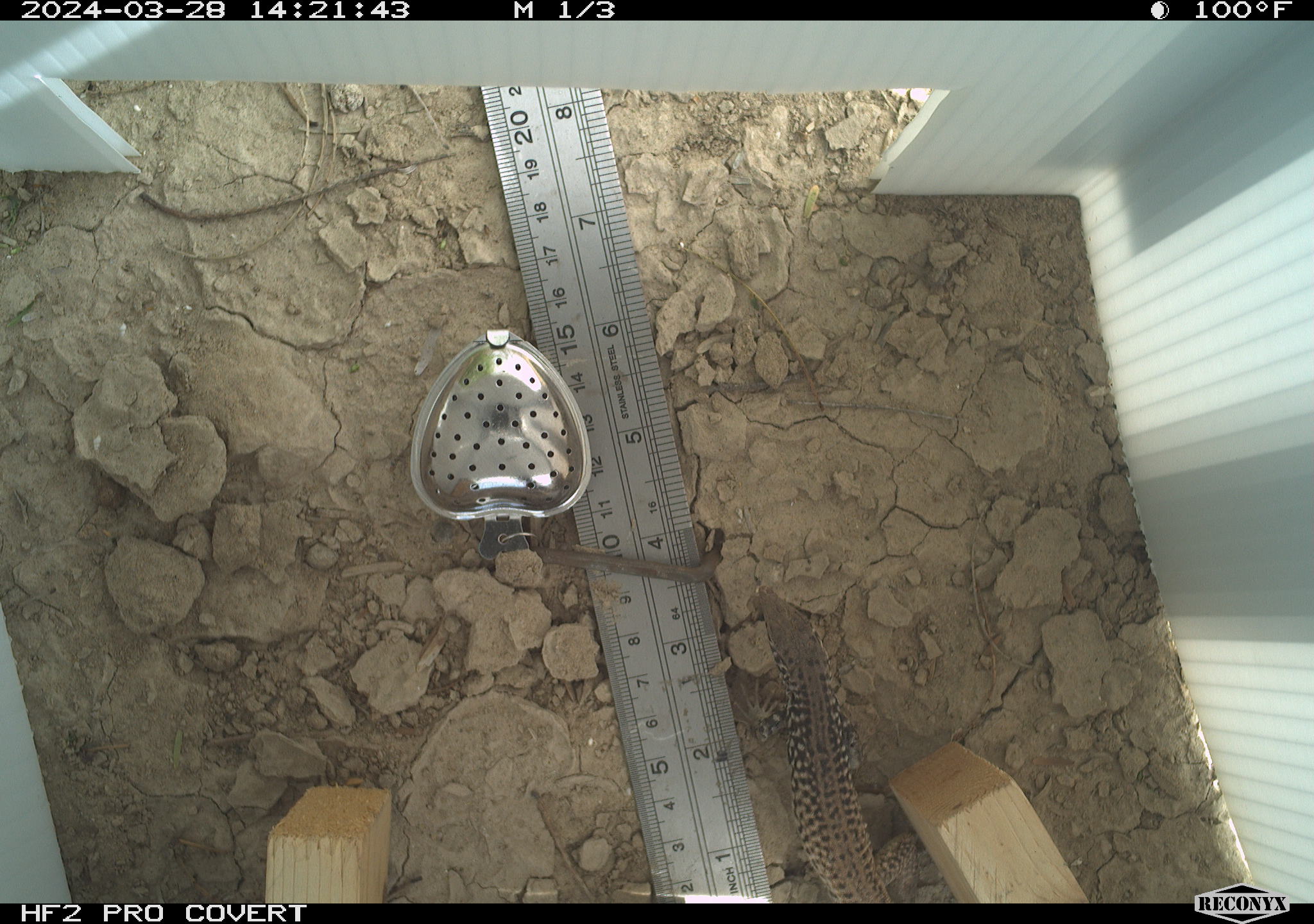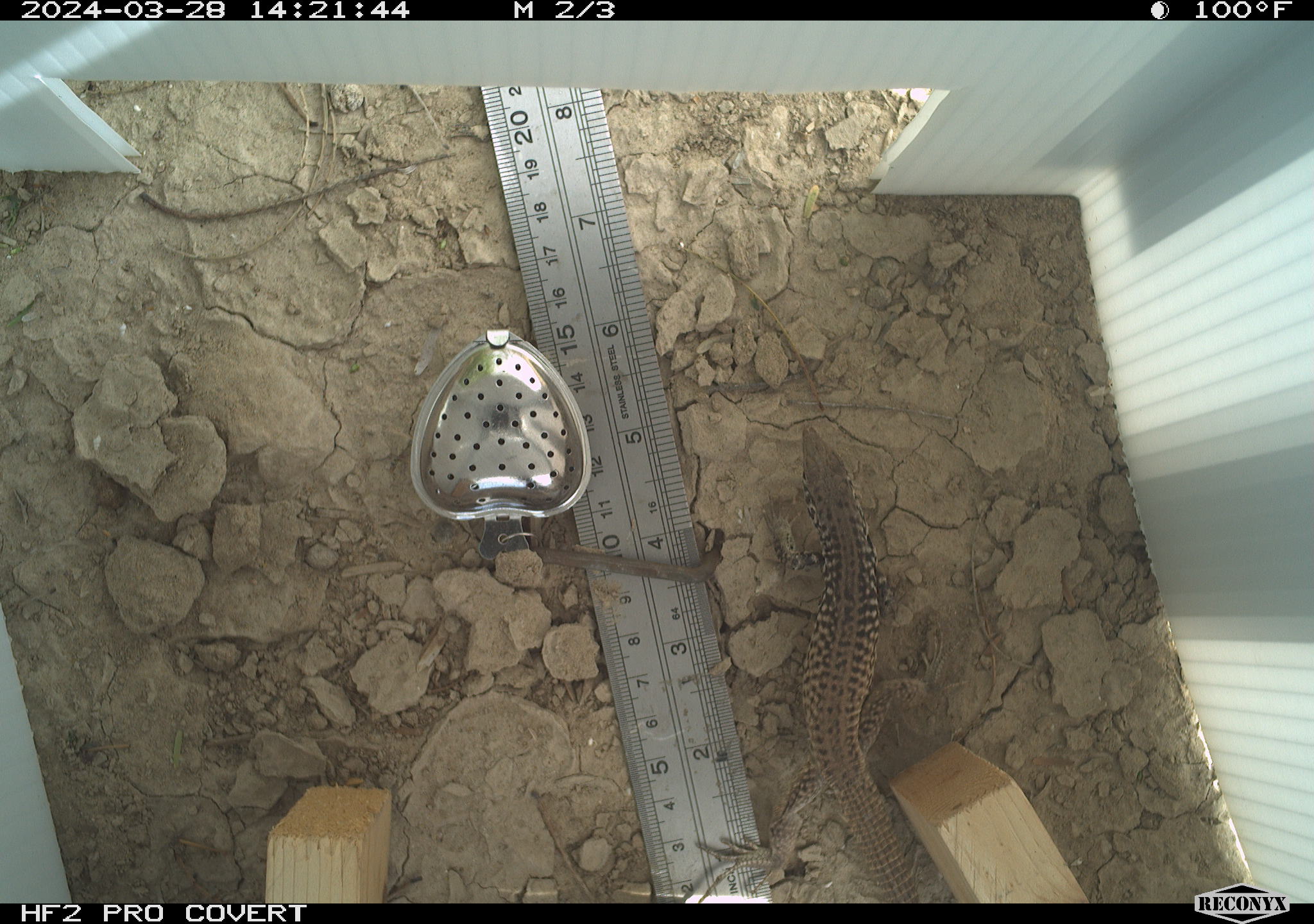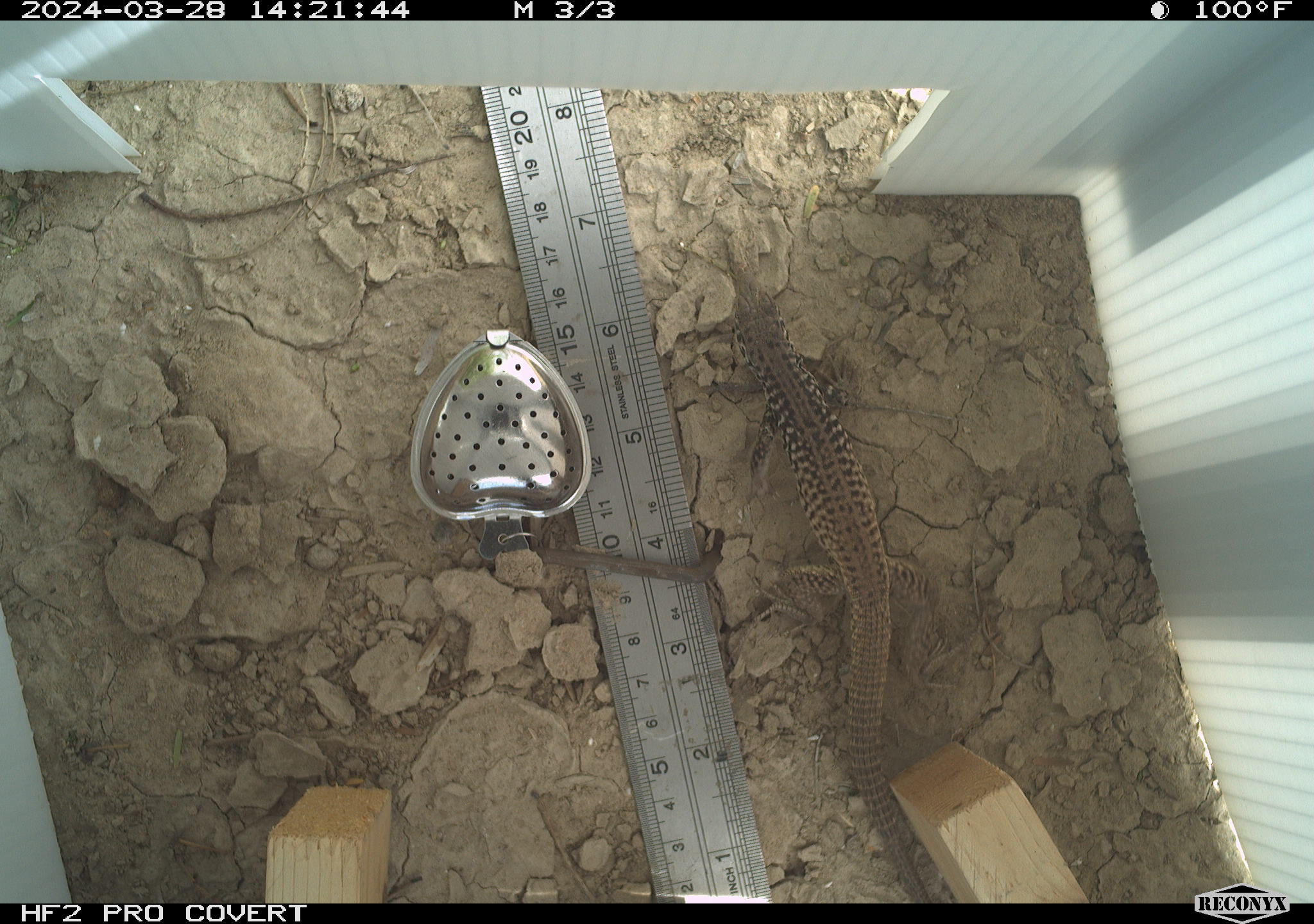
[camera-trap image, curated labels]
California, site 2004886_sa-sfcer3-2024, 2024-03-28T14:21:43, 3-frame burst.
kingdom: Animalia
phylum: Chordata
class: Reptilia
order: Squamata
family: Teiidae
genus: Aspidoscelis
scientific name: Aspidoscelis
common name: whiptail lizards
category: aspidoscelis species